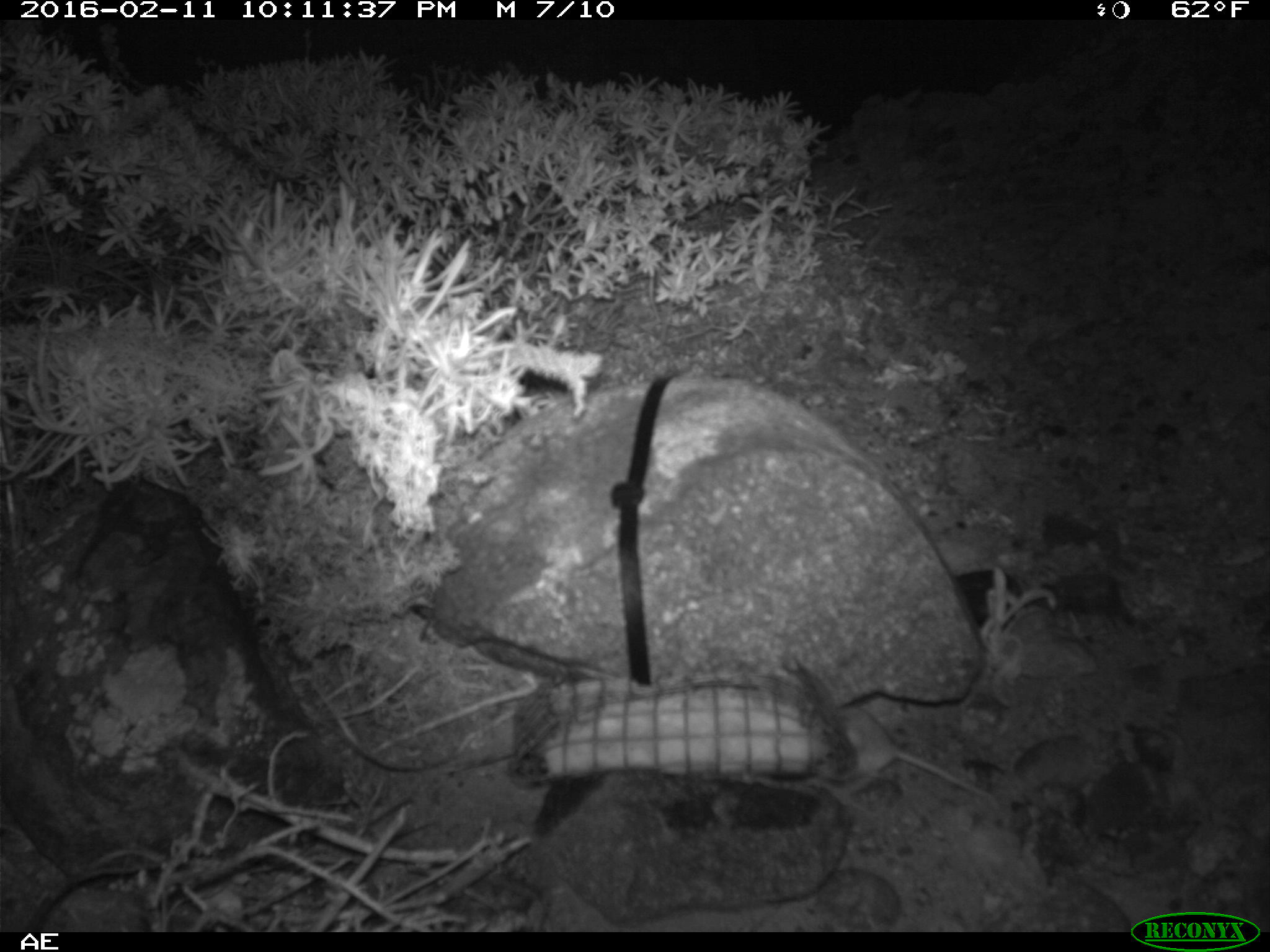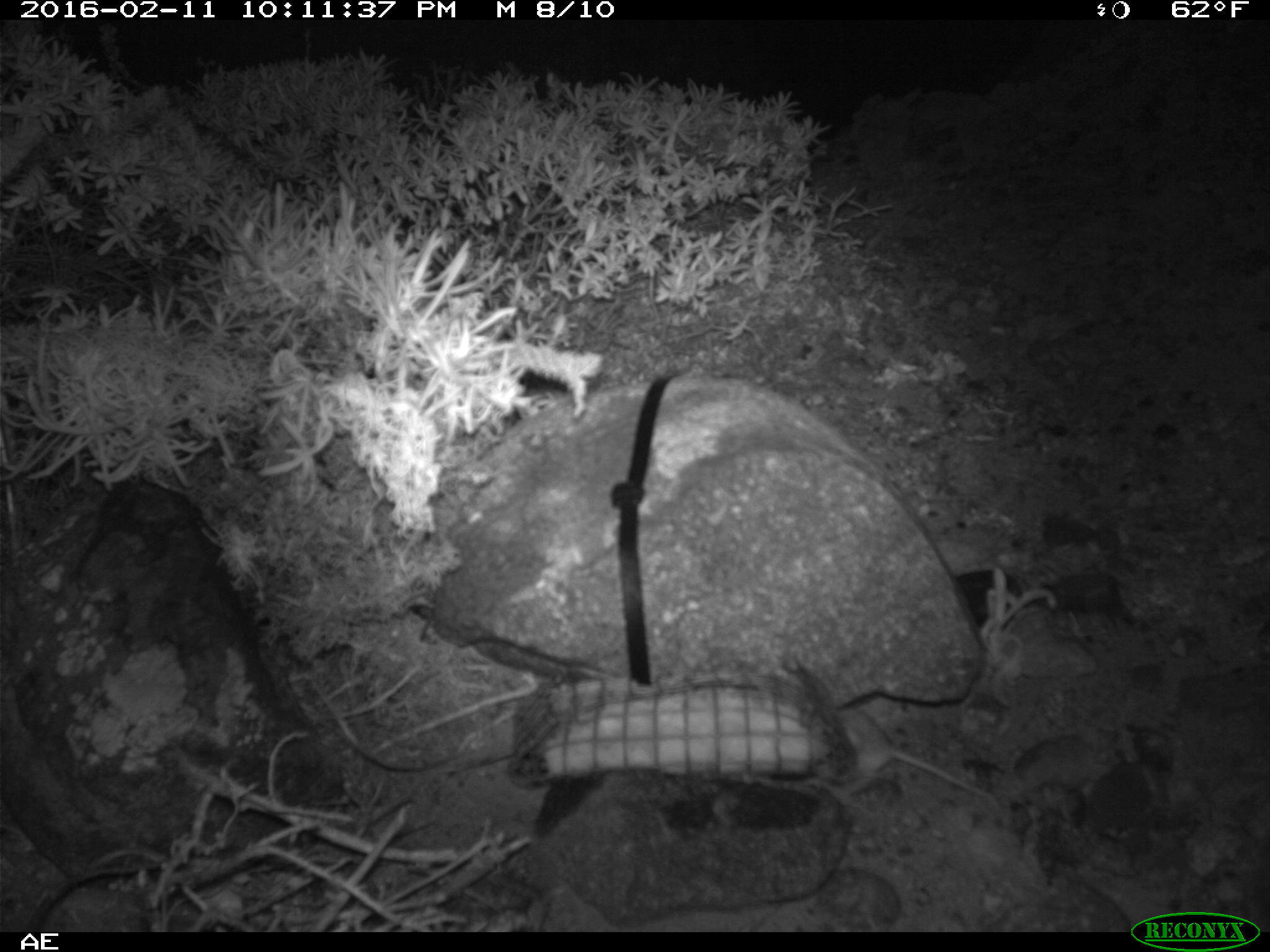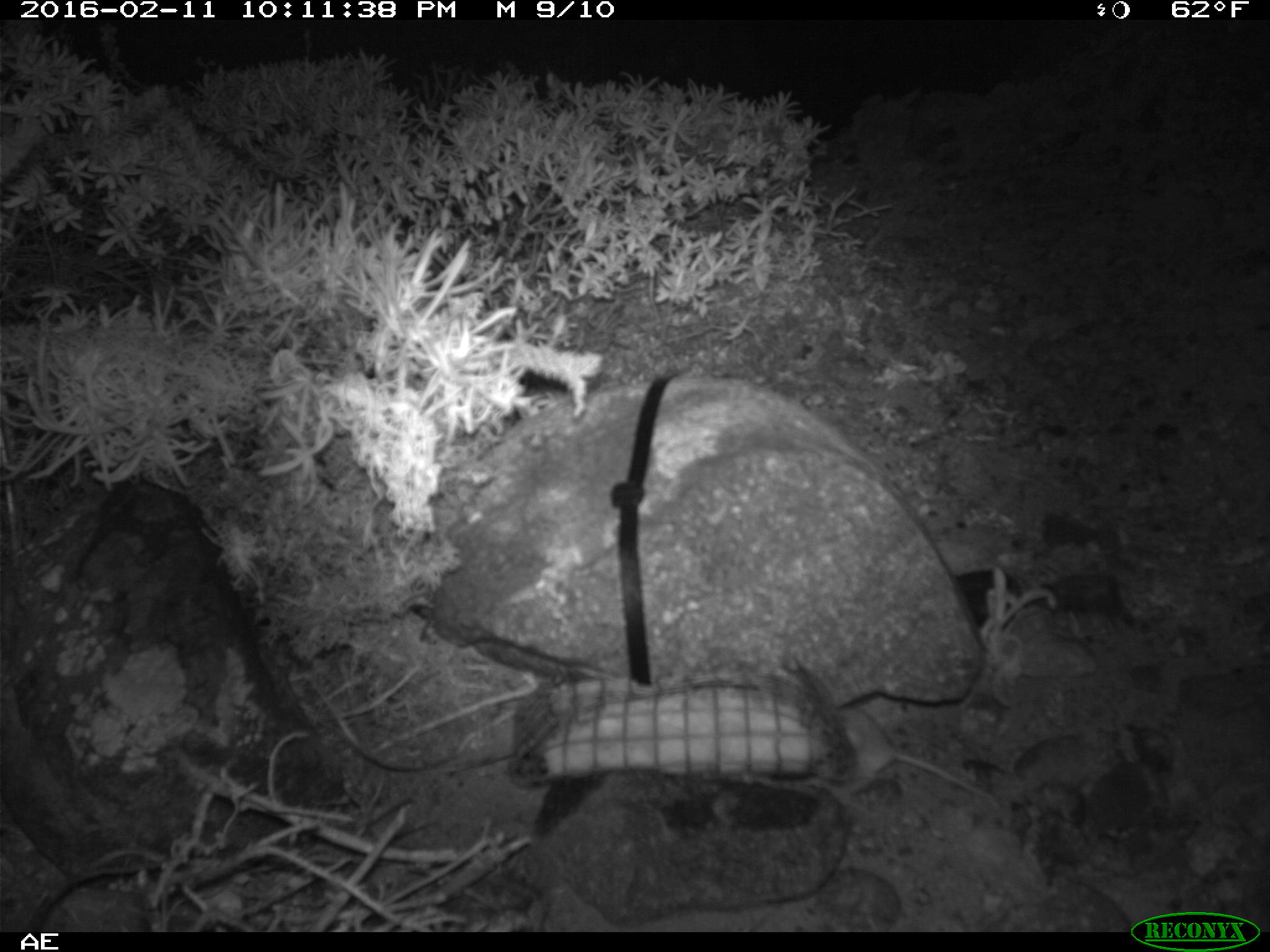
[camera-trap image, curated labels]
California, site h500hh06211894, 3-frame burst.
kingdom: Animalia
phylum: Chordata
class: Mammalia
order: Rodentia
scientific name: Rodentia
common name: rodent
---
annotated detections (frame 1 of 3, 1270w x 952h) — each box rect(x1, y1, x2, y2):
rodent: rect(833, 705, 1001, 811)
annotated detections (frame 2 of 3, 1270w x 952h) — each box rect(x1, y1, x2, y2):
rodent: rect(826, 707, 1005, 811)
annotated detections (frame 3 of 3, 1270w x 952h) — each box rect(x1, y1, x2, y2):
rodent: rect(832, 704, 1001, 808)